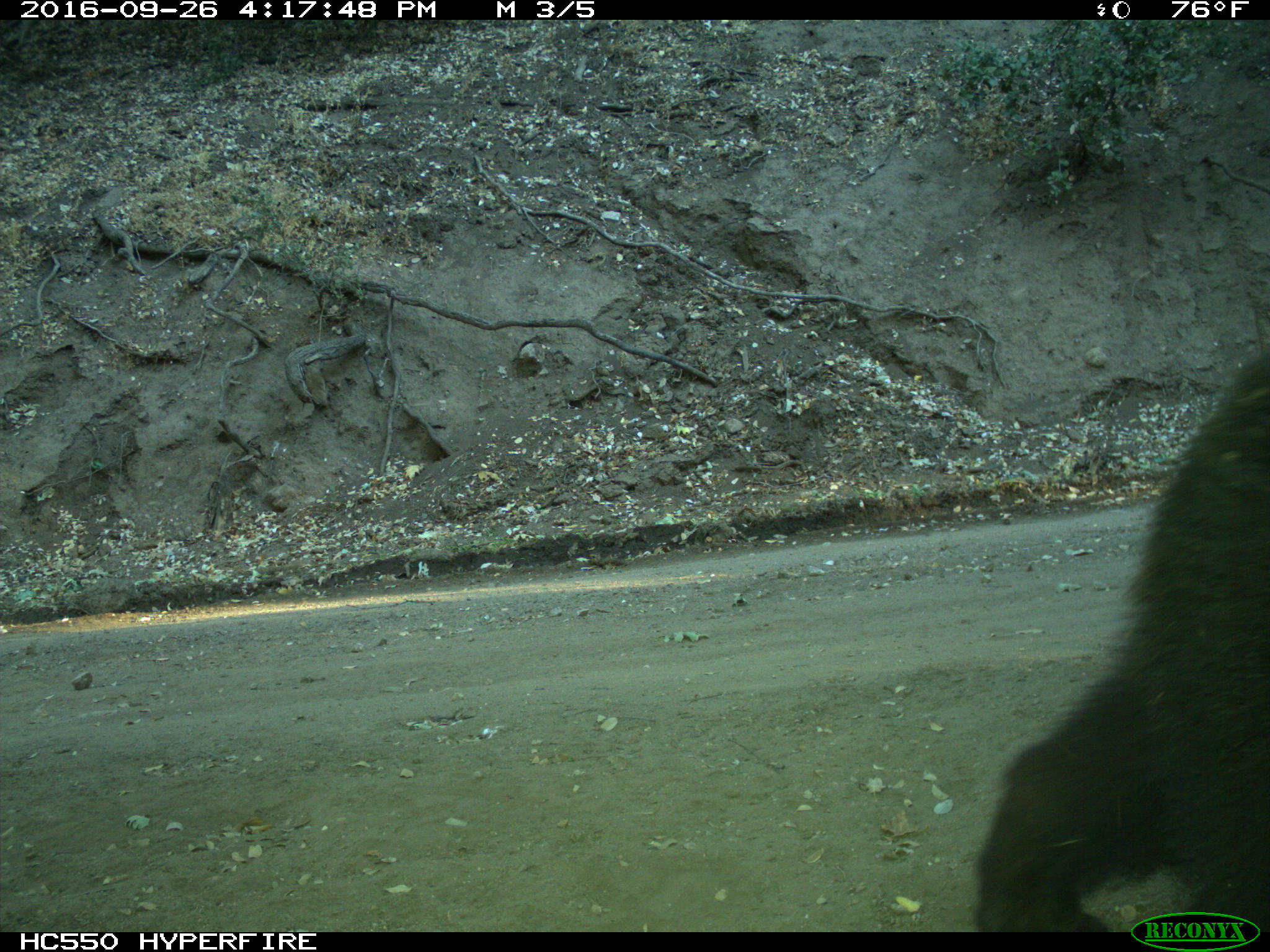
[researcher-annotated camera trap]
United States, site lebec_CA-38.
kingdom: Animalia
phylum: Chordata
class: Mammalia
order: Carnivora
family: Ursidae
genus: Ursus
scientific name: Ursus americanus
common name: american black bear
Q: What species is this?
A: Ursus americanus (american black bear).